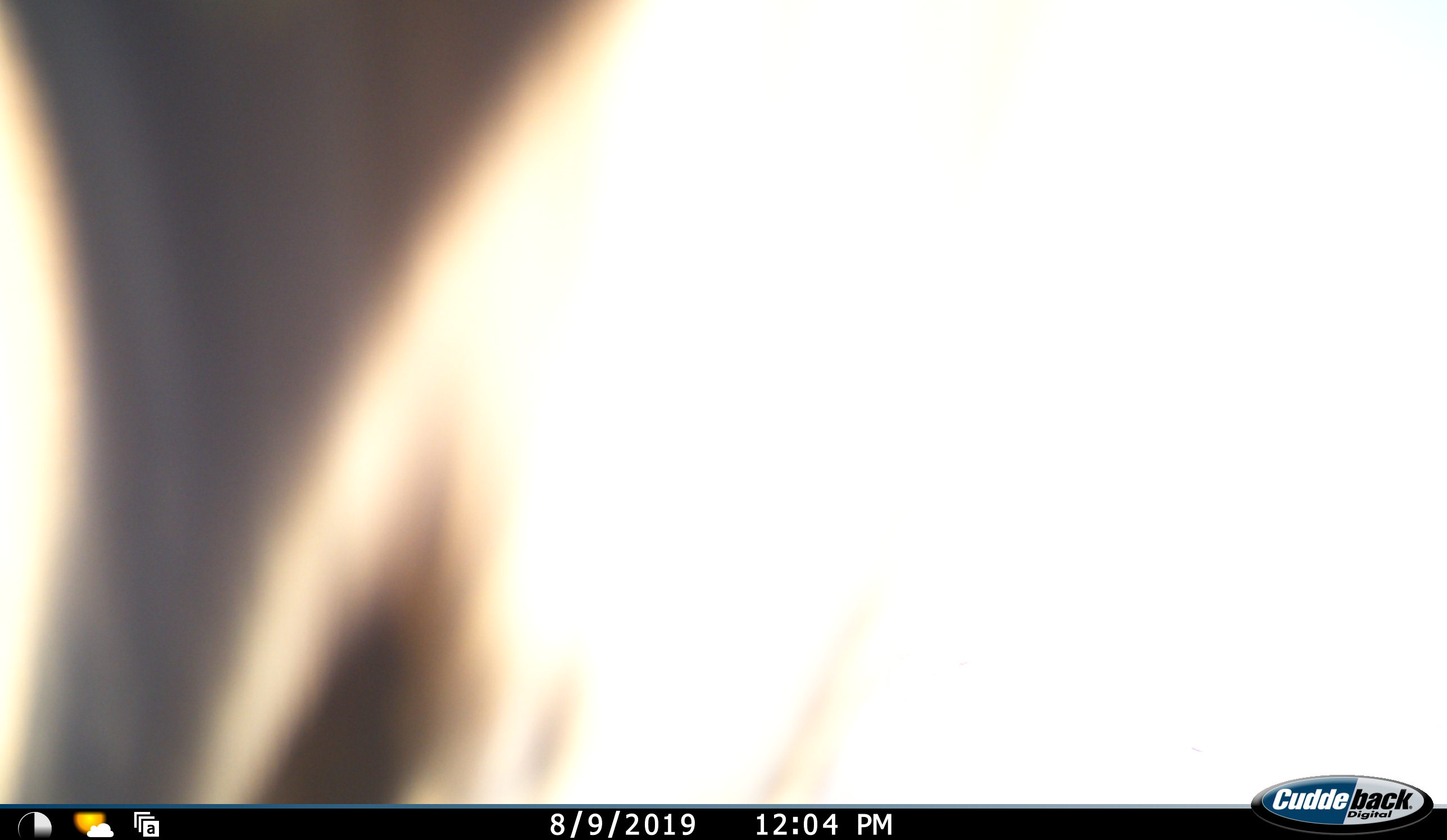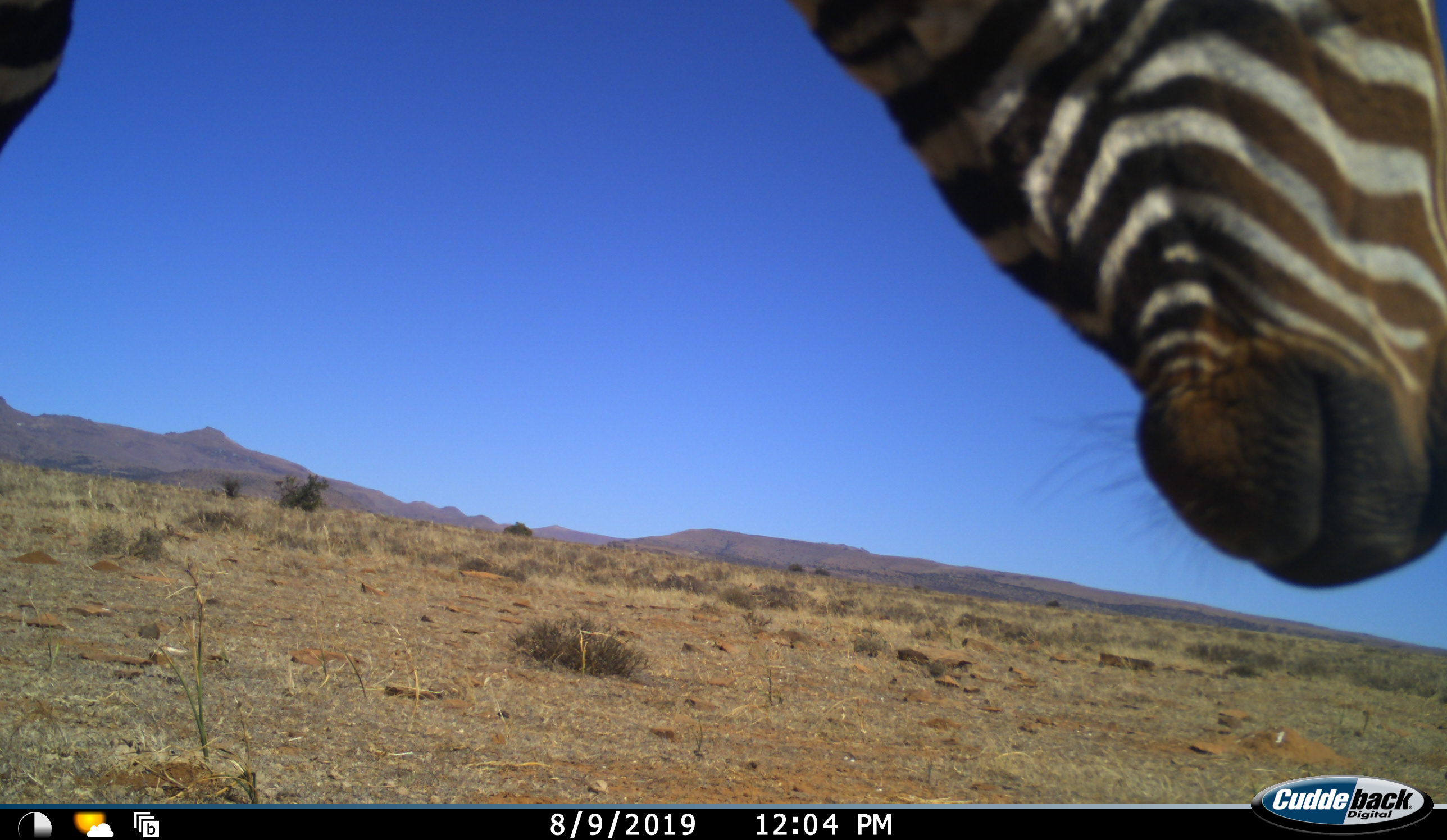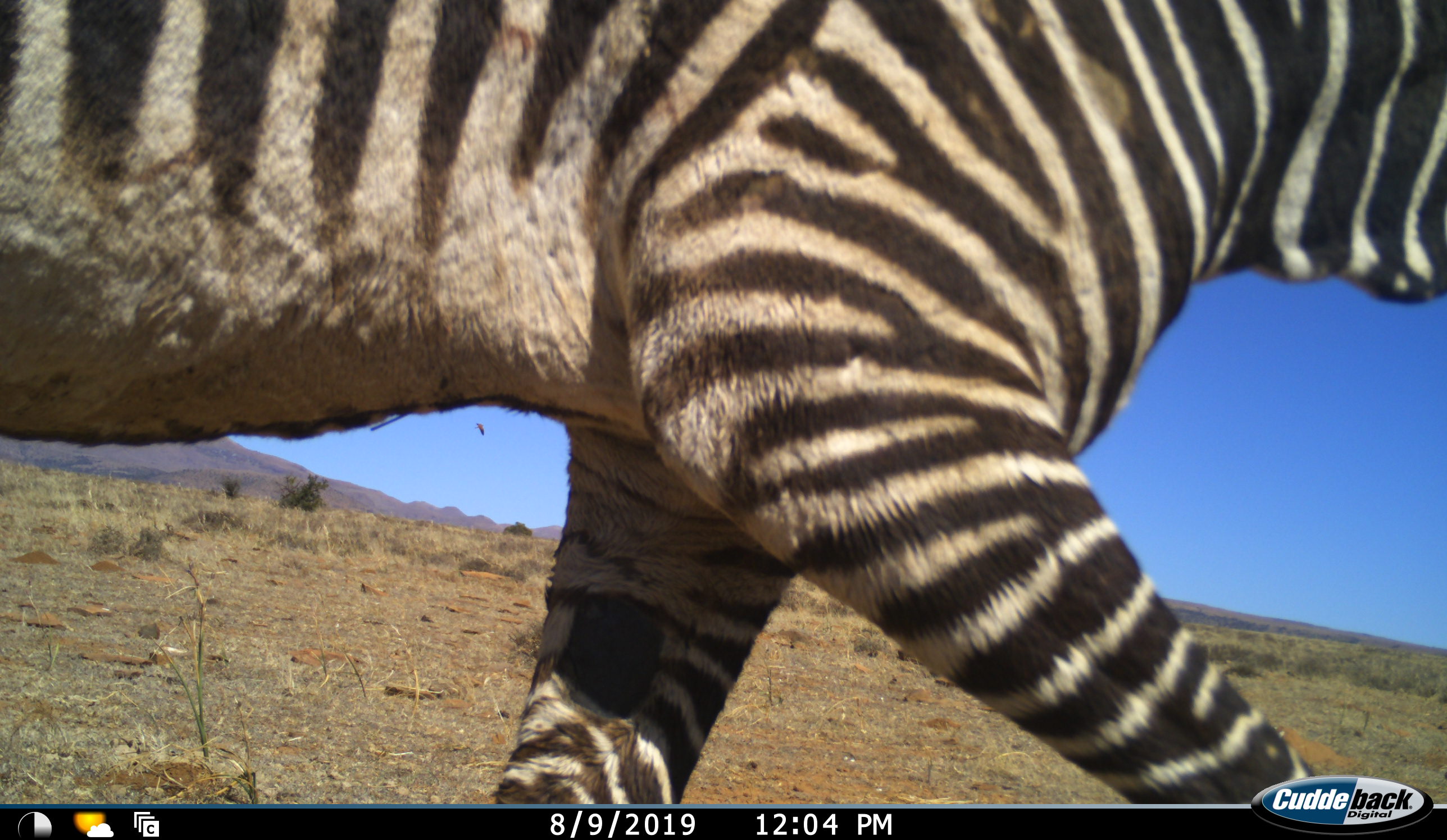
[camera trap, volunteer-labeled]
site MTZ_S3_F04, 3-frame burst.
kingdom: Animalia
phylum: Chordata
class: Mammalia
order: Perissodactyla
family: Equidae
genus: Equus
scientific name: Equus zebra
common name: mountain zebra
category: zebramountain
Zebramountain (mountain zebra) (Equus zebra), count 1. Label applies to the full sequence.